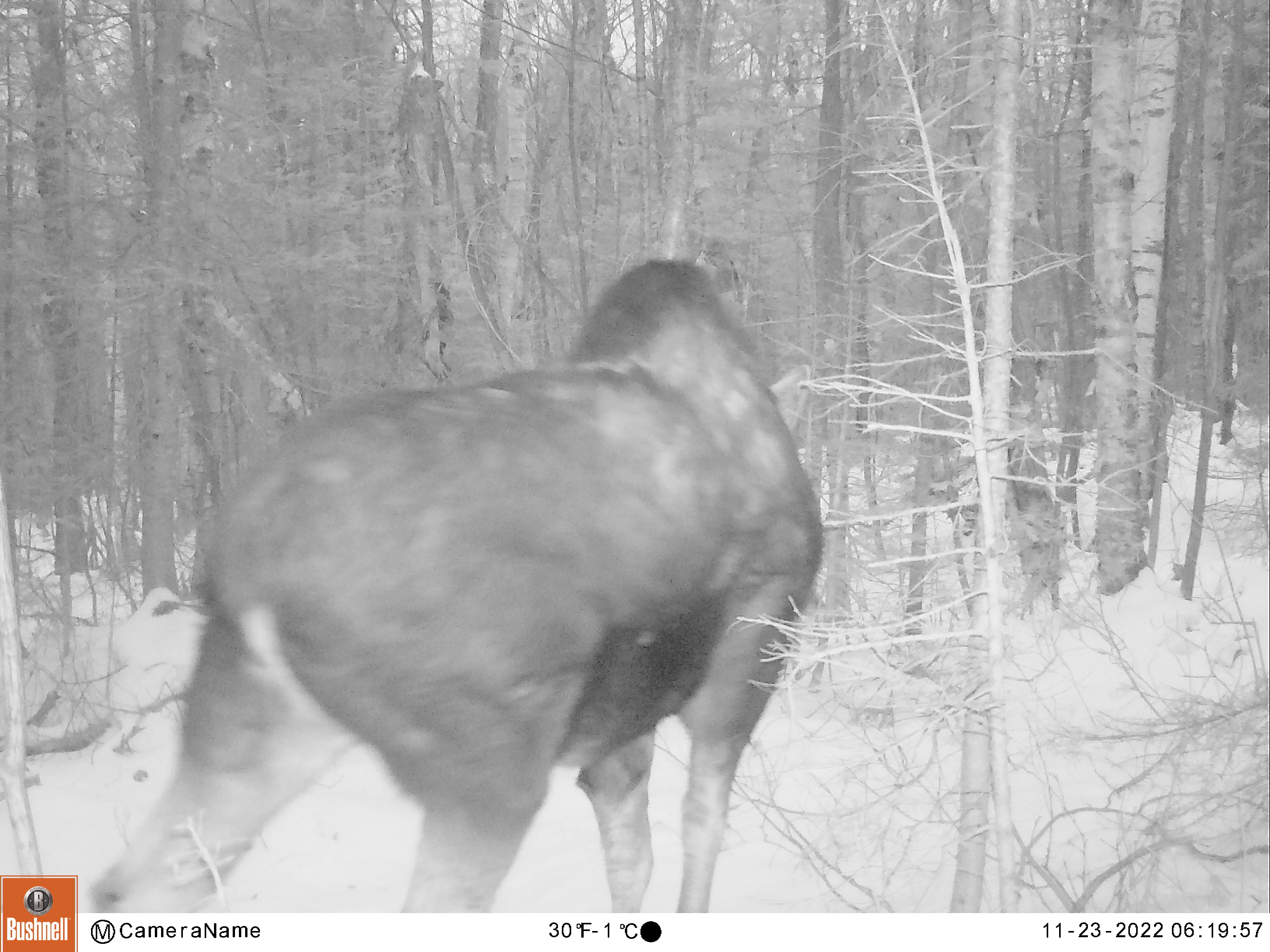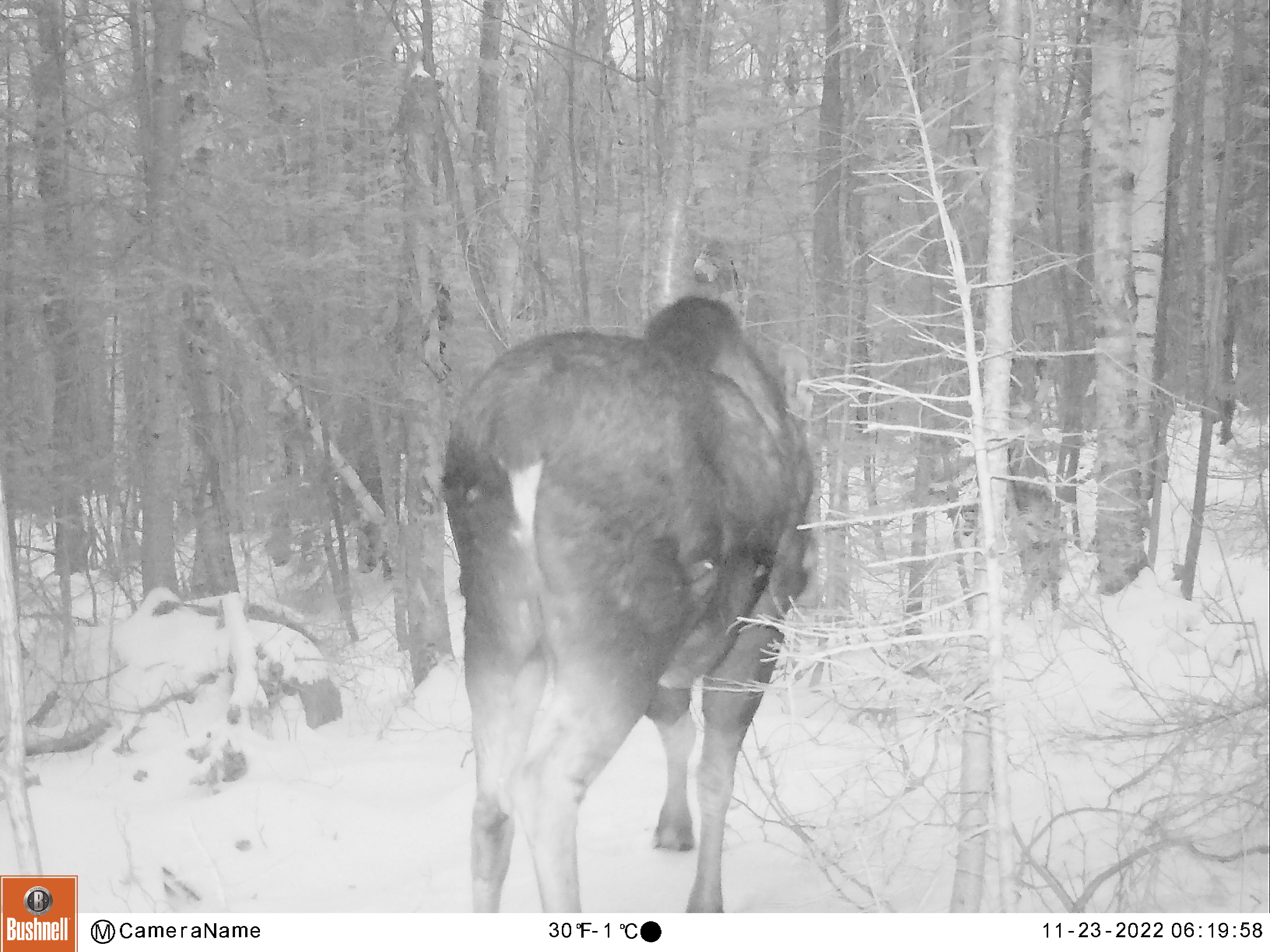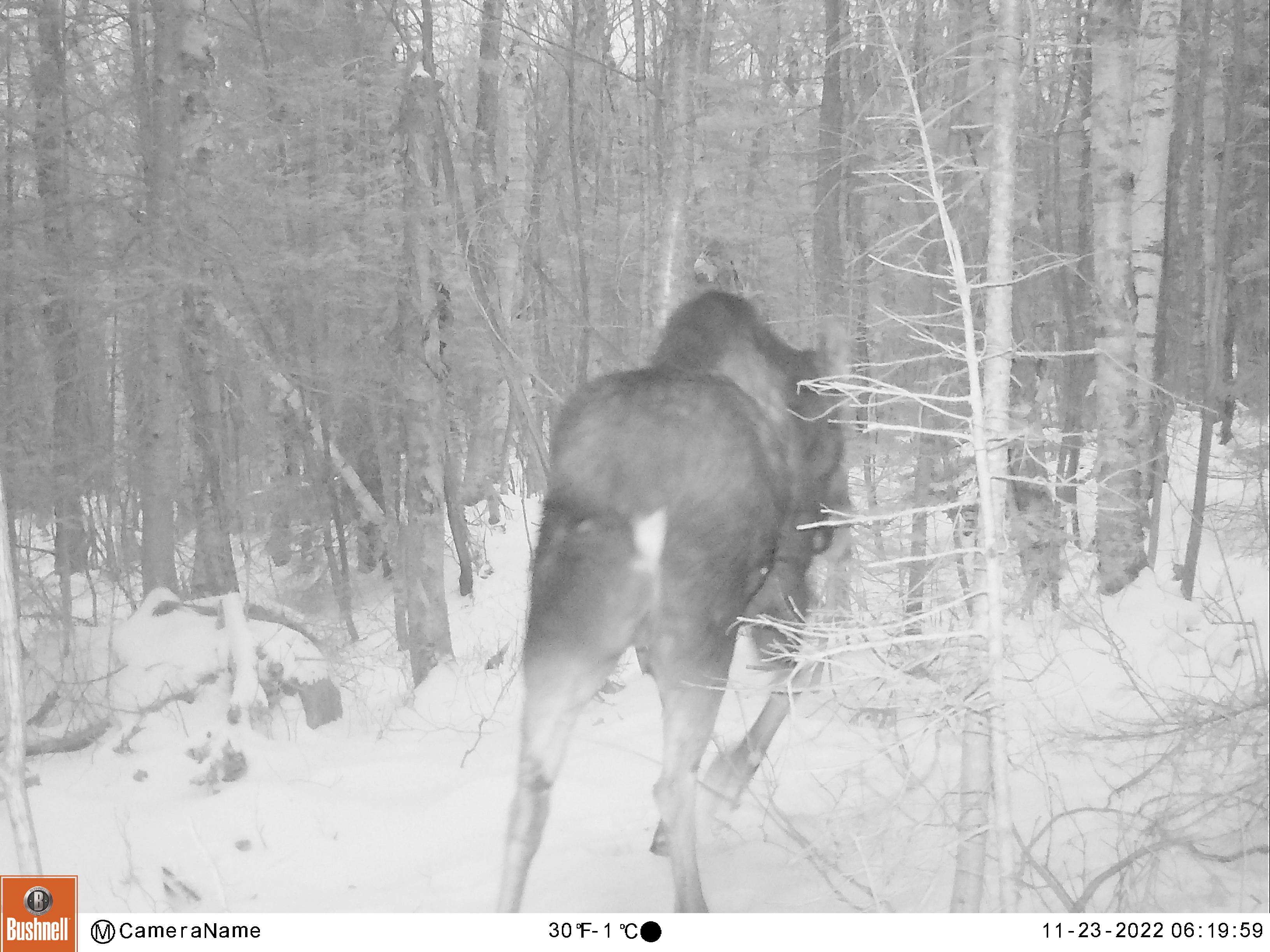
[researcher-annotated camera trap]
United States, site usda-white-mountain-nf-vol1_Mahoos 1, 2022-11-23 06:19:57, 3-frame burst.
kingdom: Animalia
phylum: Chordata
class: Mammalia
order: Artiodactyla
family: Cervidae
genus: Alces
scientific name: Alces alces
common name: moose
Moose (Alces alces).